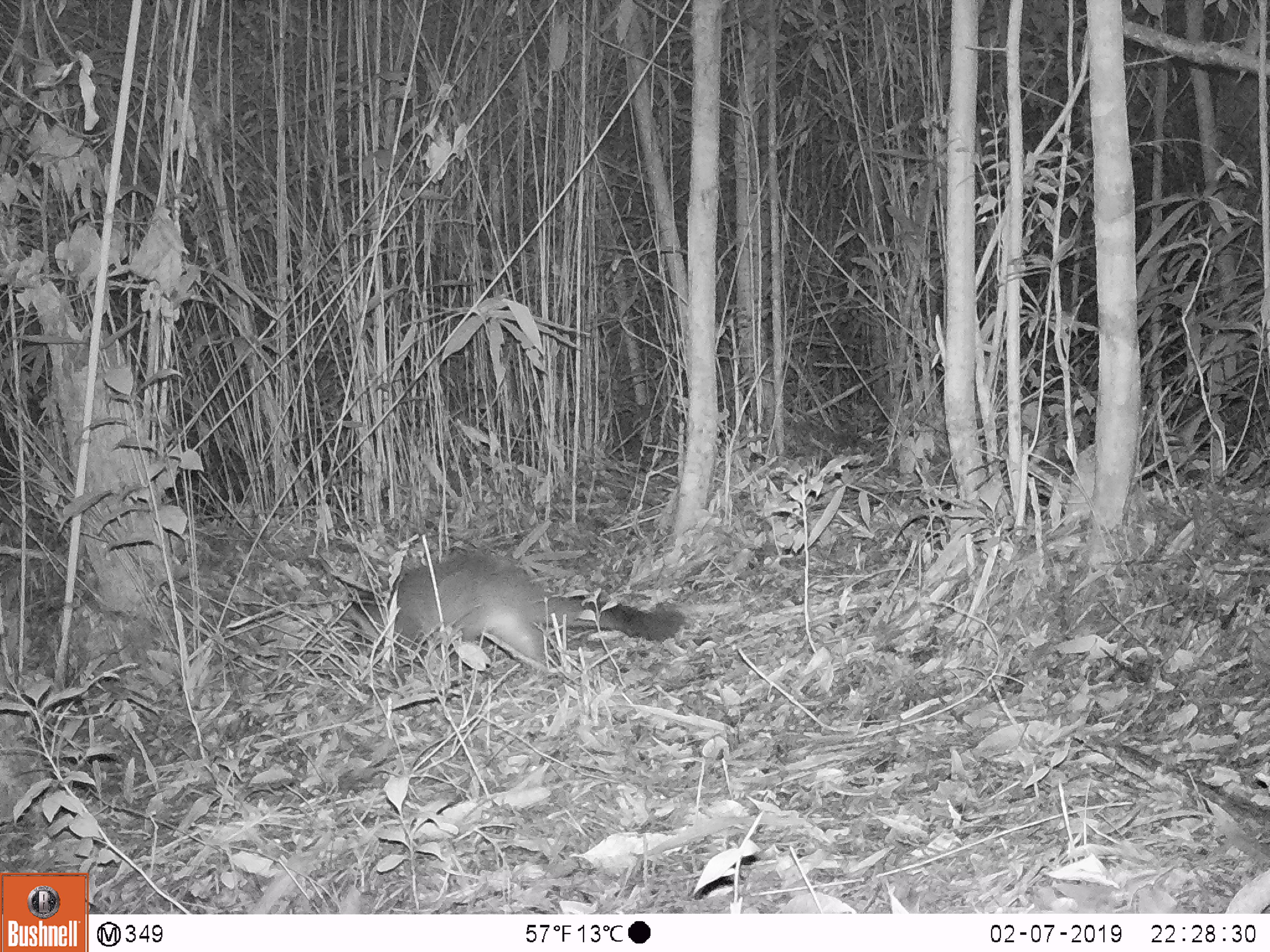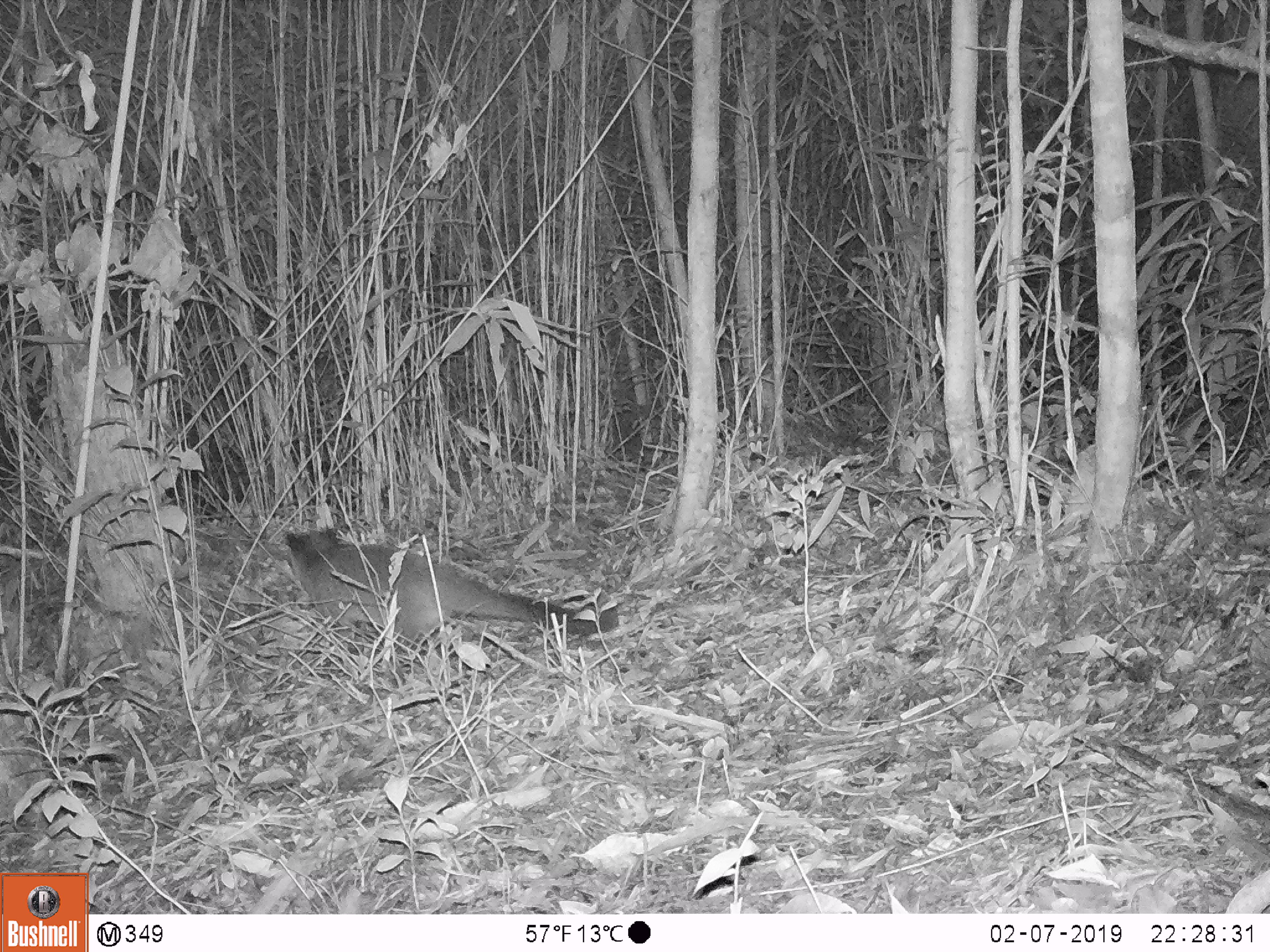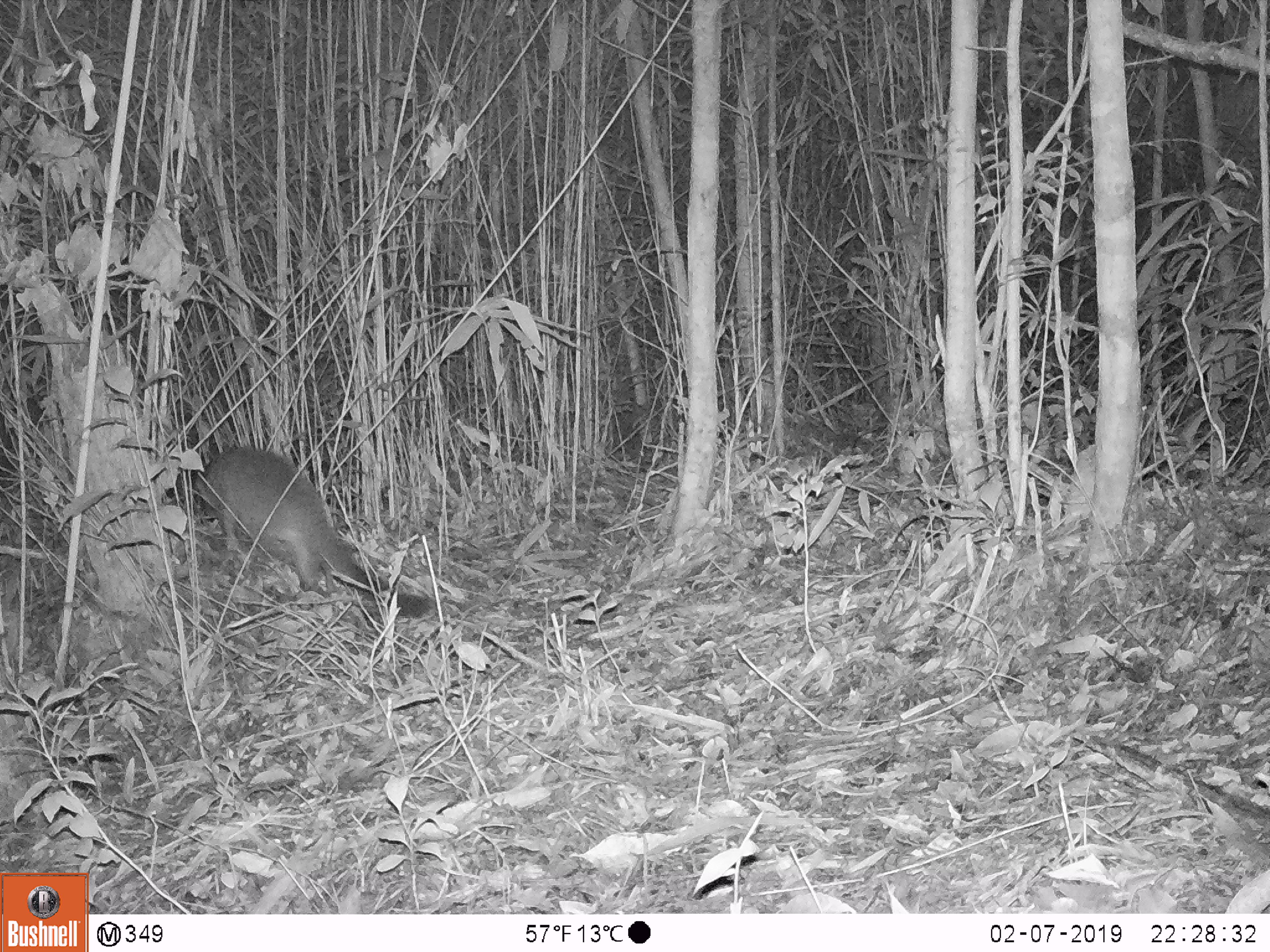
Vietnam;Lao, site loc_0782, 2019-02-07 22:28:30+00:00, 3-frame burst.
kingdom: Animalia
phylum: Chordata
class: Mammalia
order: Carnivora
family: Viverridae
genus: Paguma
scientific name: Paguma larvata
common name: masked palm civet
Masked palm civet (Paguma larvata). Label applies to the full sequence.